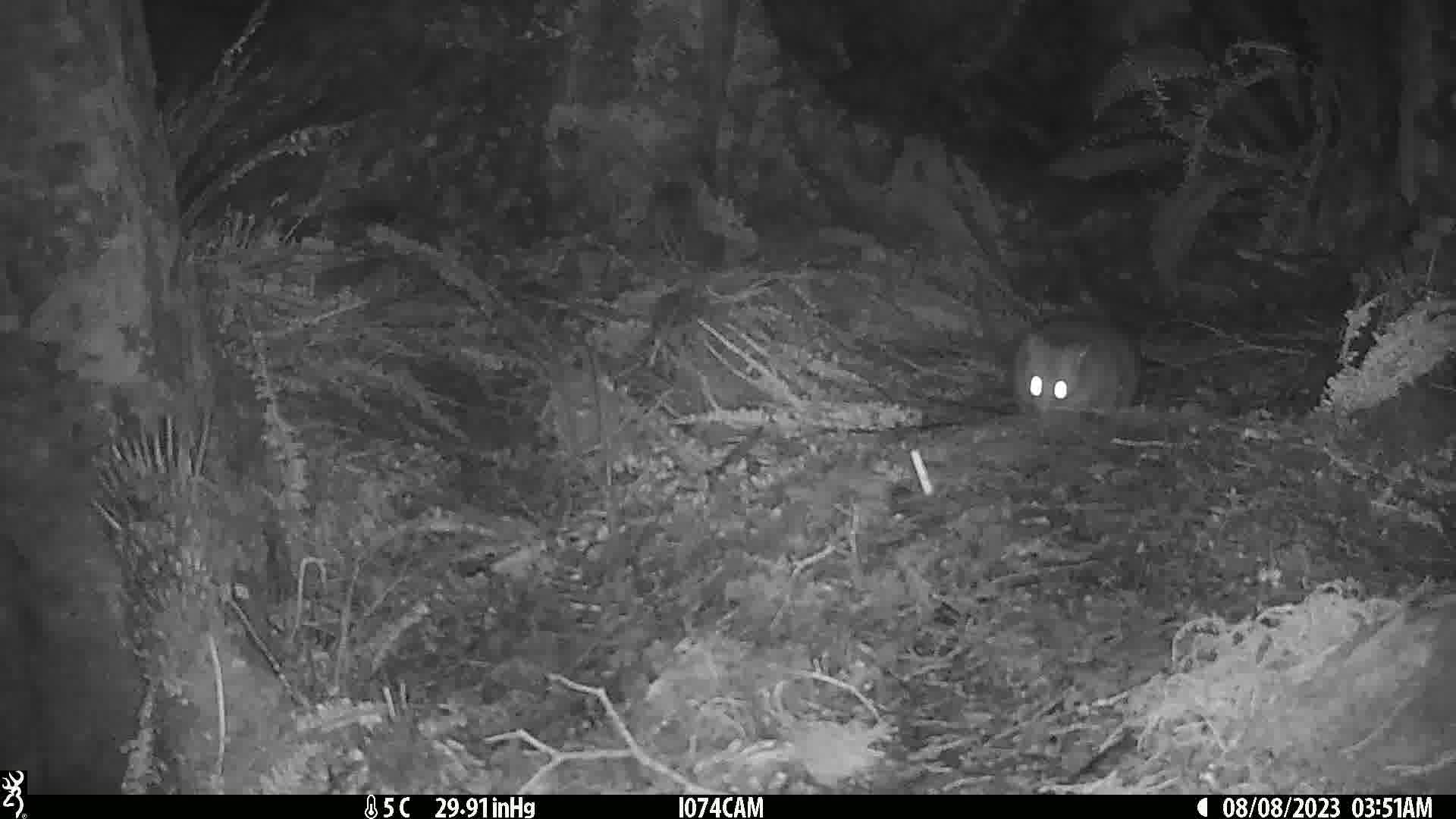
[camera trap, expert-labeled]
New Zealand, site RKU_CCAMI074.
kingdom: Animalia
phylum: Chordata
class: Mammalia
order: Diprotodontia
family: Phalangeridae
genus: Trichosurus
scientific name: Trichosurus vulpecula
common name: common brushtail possum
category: possum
Possum (common brushtail possum) (Trichosurus vulpecula).